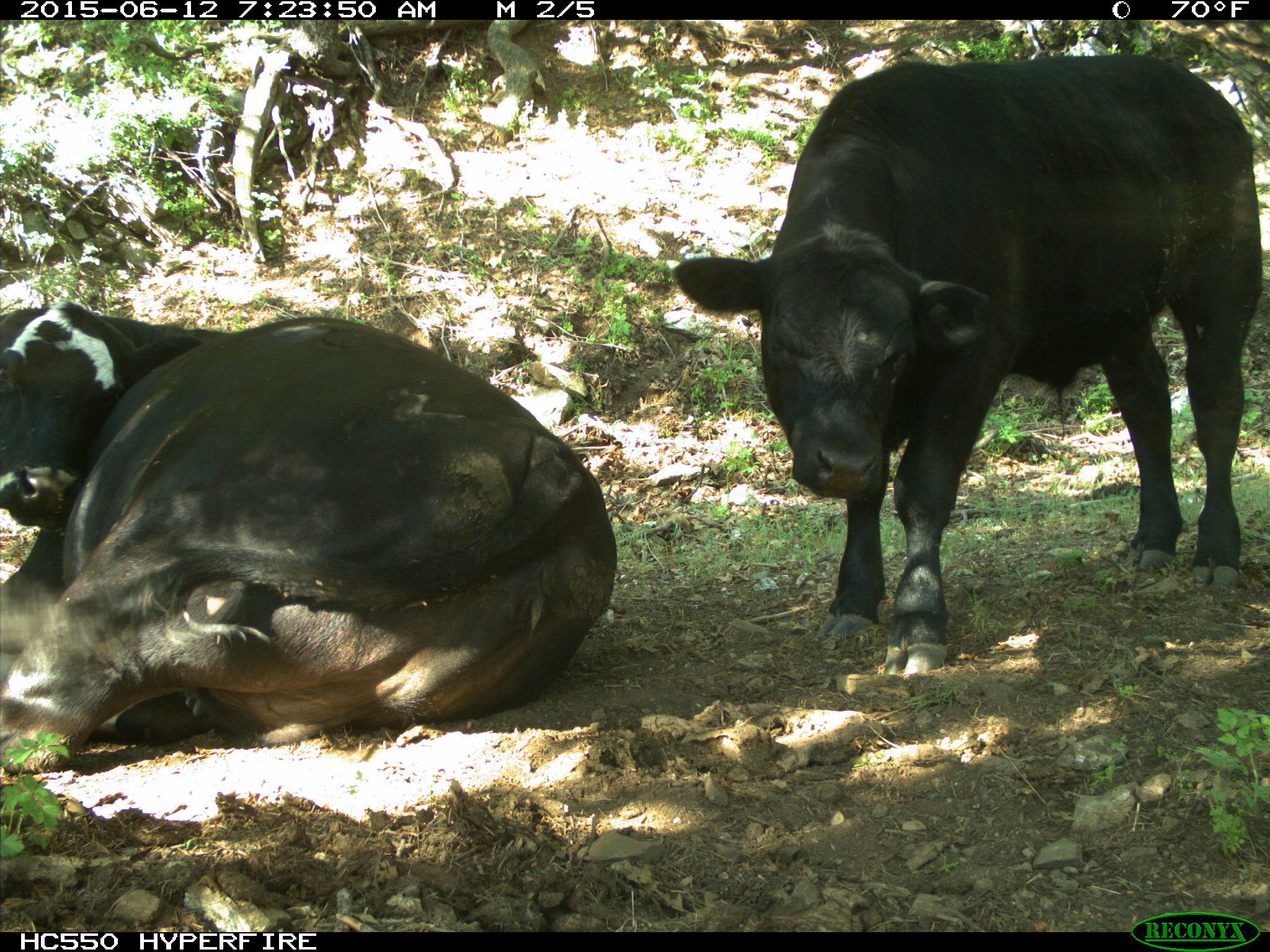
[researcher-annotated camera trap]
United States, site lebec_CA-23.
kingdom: Animalia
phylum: Chordata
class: Mammalia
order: Artiodactyla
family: Bovidae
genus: Bos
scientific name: Bos taurus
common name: domestic cow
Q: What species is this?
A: Bos taurus (domestic cow).